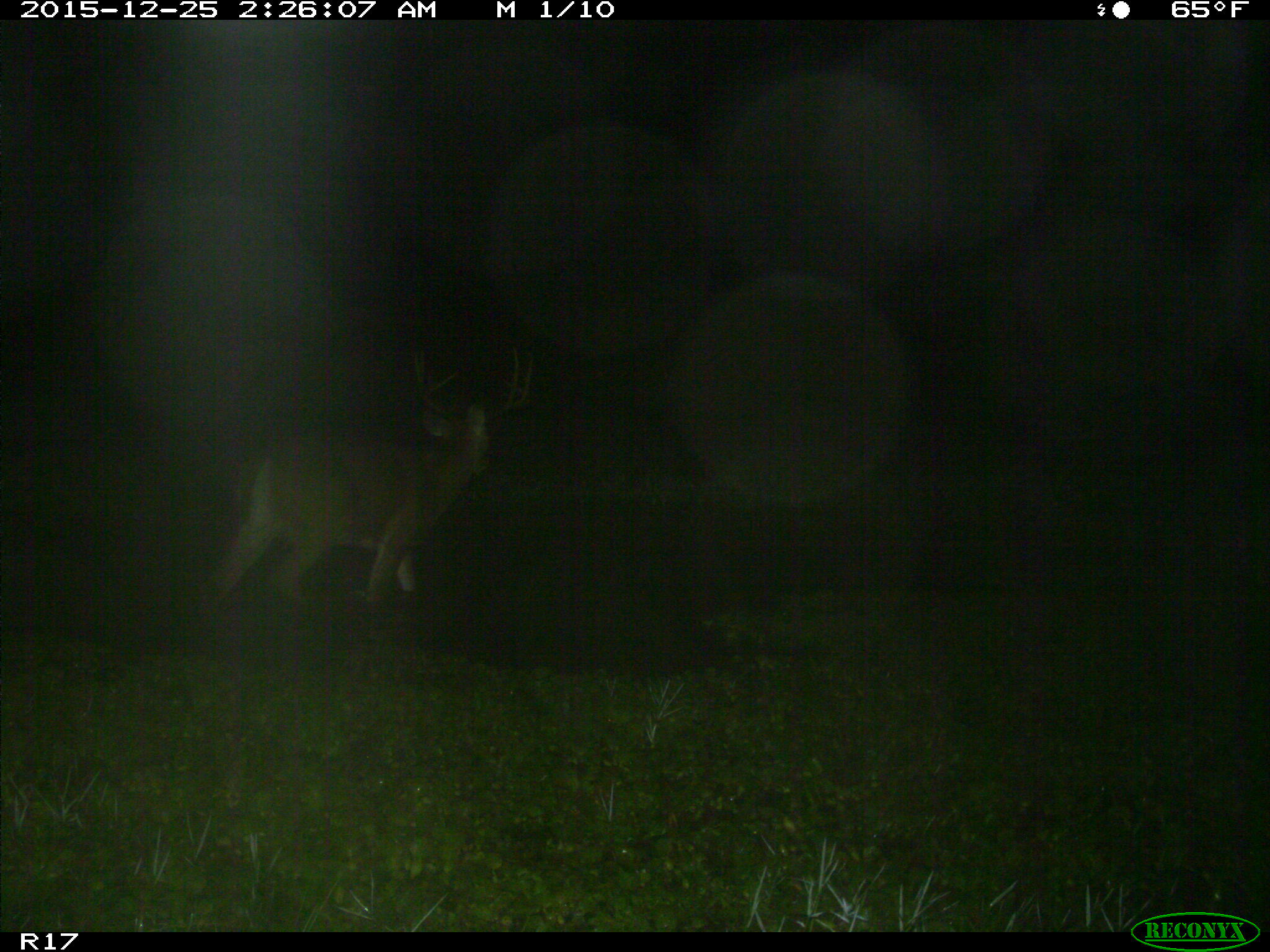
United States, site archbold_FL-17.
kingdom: Animalia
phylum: Chordata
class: Mammalia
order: Artiodactyla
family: Cervidae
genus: Odocoileus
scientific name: Odocoileus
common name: deer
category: unidentified deer